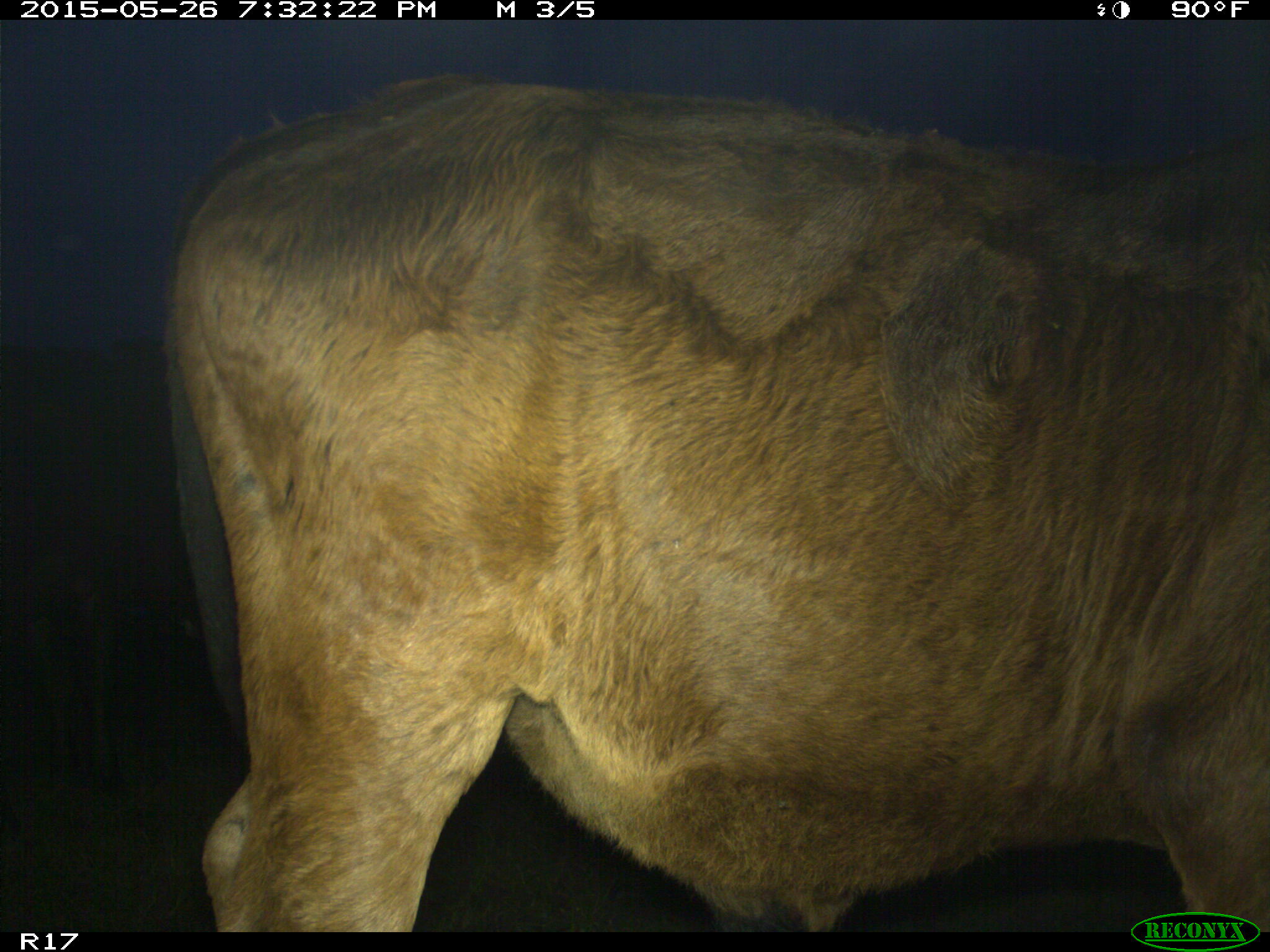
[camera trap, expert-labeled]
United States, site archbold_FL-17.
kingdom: Animalia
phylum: Chordata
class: Mammalia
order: Artiodactyla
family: Bovidae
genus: Bos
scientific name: Bos taurus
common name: domestic cow